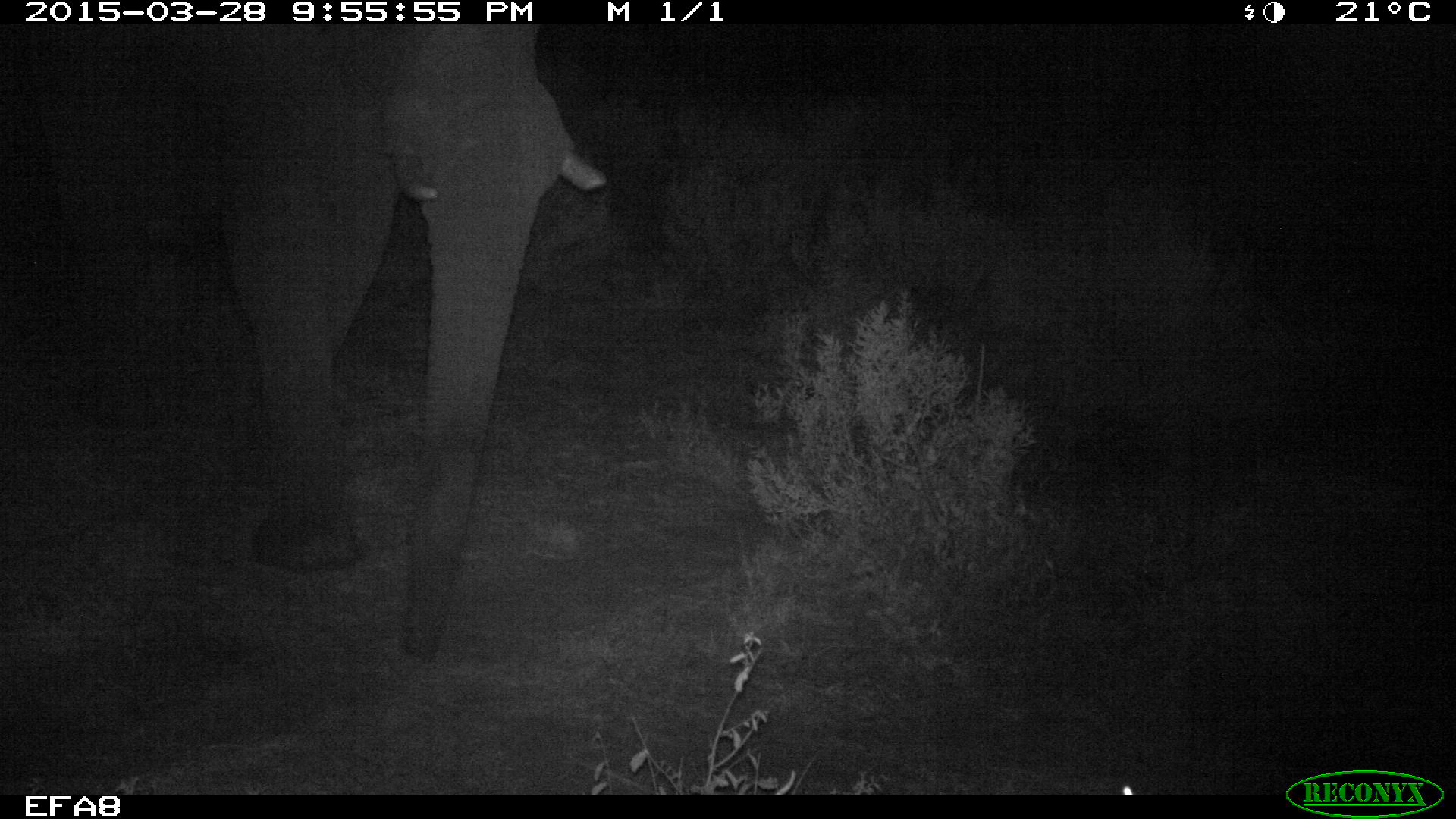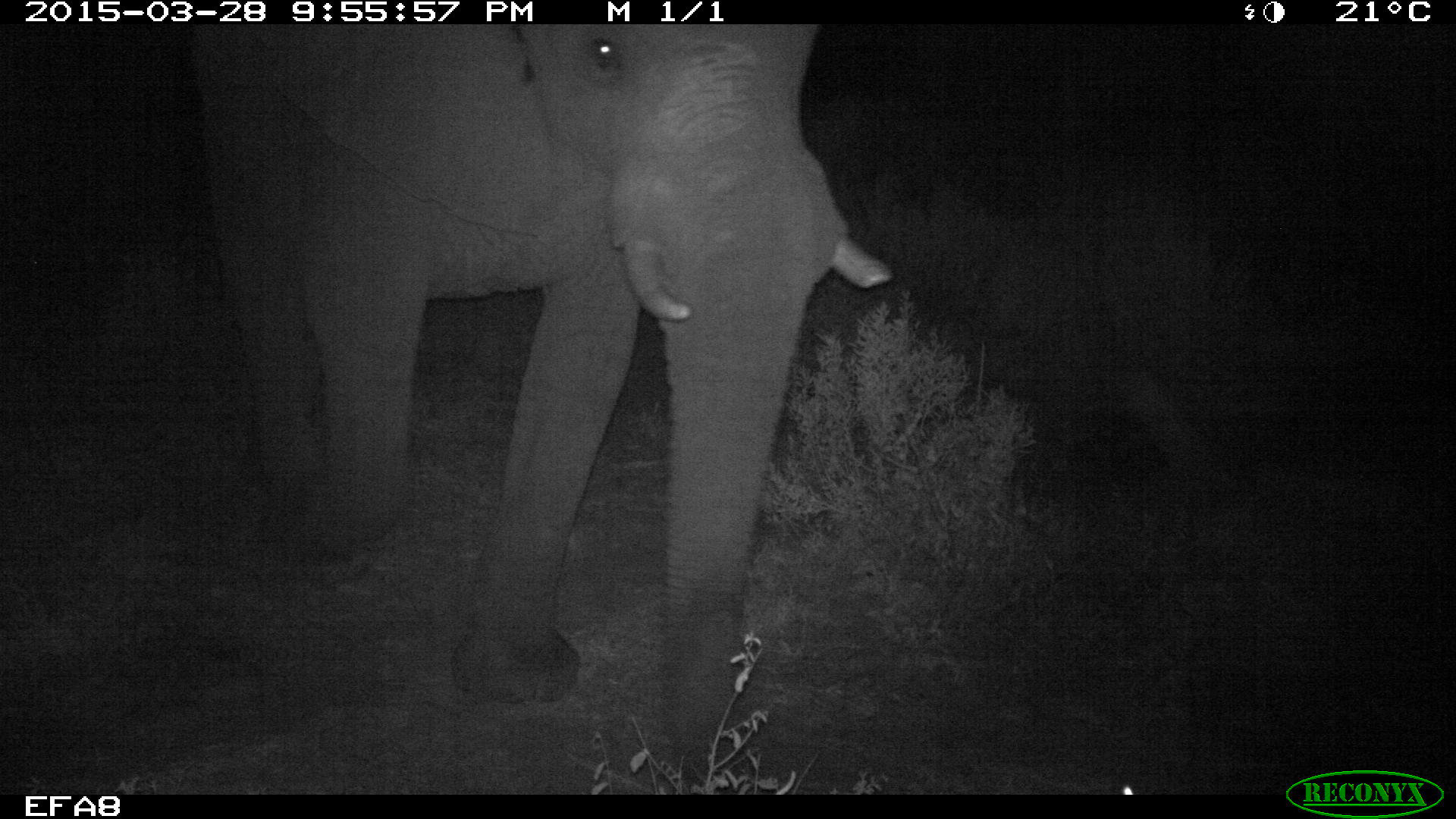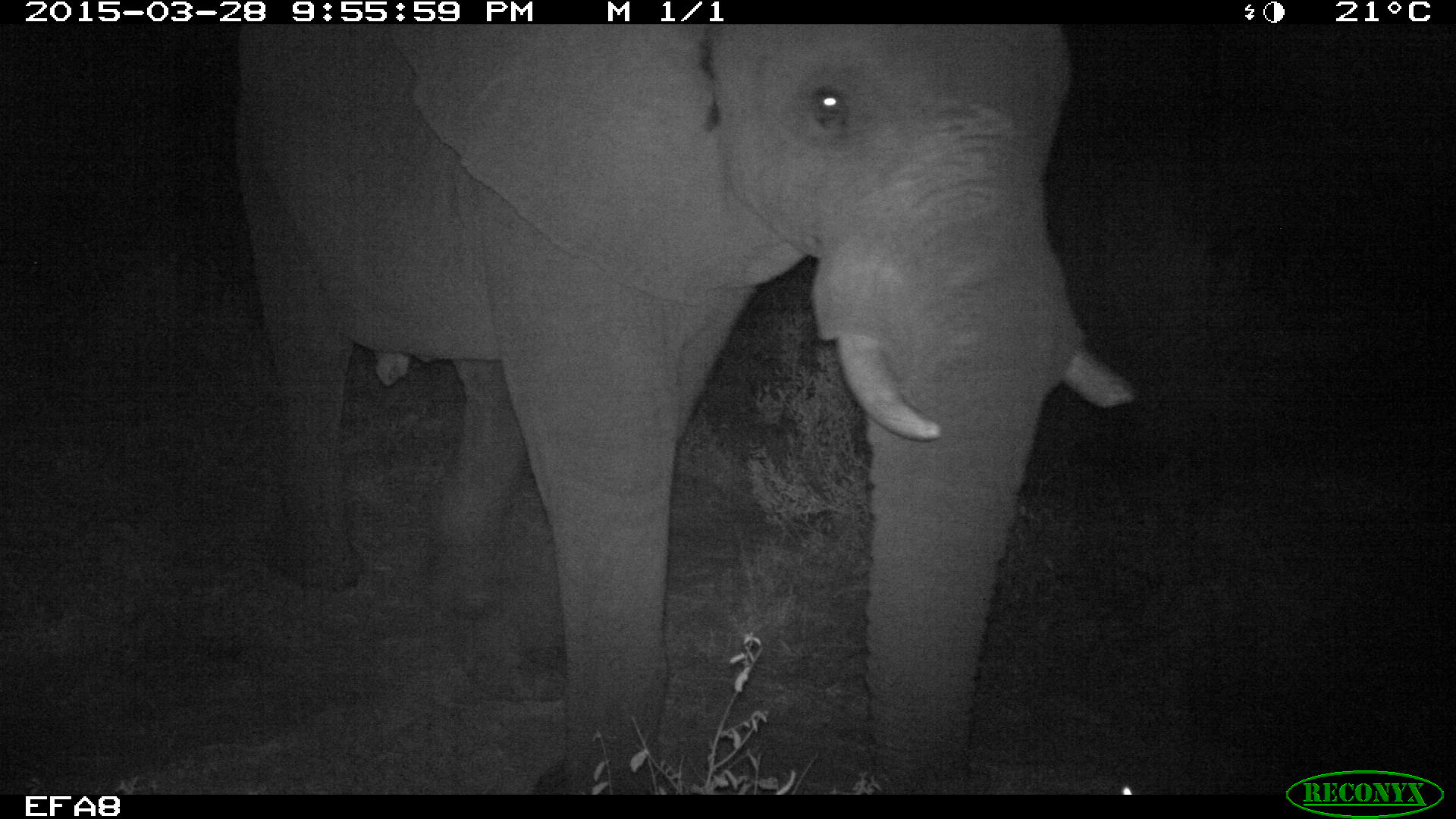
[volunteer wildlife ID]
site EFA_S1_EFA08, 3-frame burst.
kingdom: Animalia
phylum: Chordata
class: Mammalia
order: Proboscidea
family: Elephantidae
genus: Loxodonta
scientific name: Loxodonta africana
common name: african bush elephant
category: elephant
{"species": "elephant (african bush elephant) (Loxodonta africana)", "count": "1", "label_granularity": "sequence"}